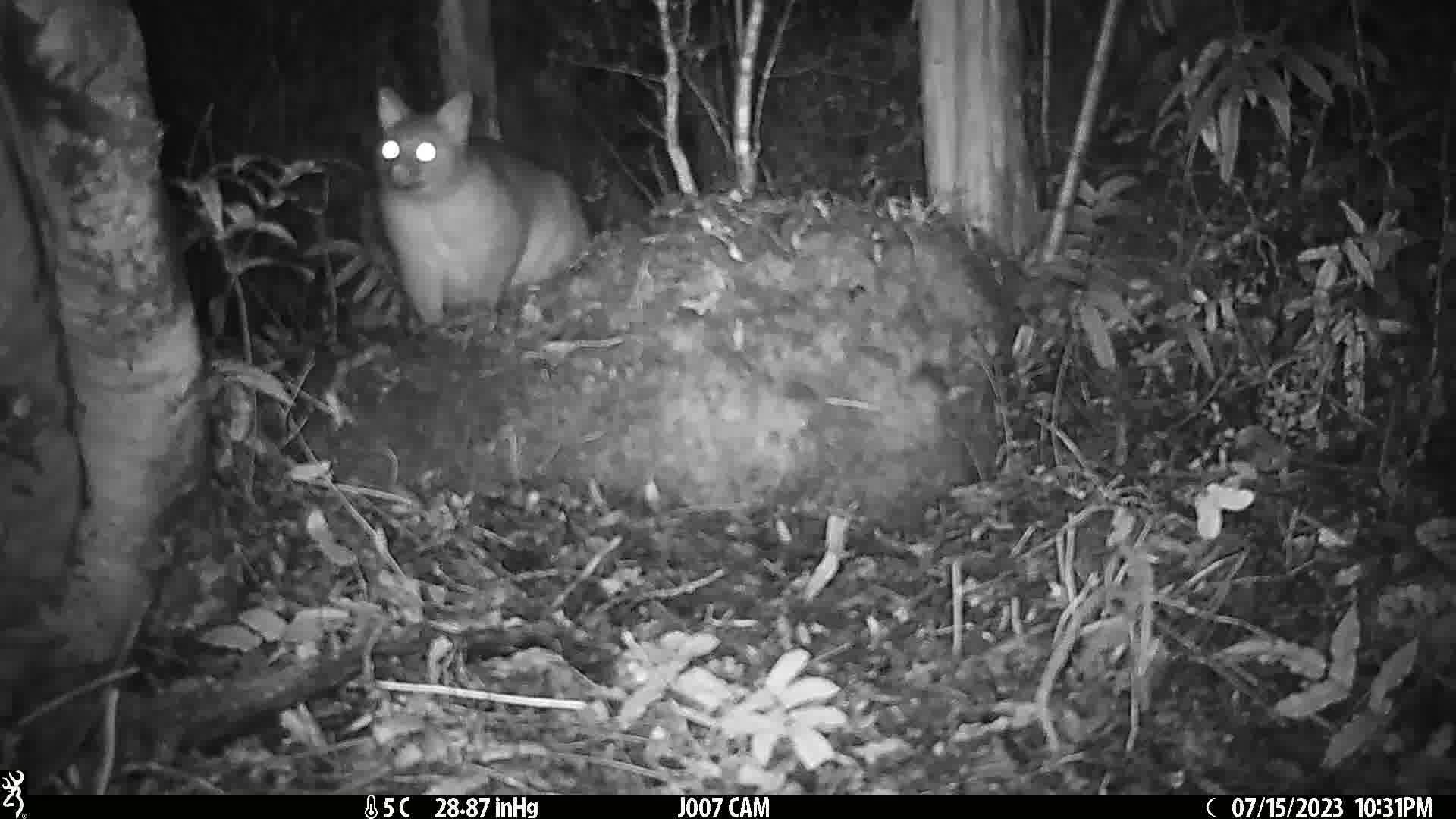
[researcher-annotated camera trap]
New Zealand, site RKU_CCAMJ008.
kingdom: Animalia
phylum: Chordata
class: Mammalia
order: Diprotodontia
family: Phalangeridae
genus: Trichosurus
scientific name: Trichosurus vulpecula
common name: common brushtail possum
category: possum